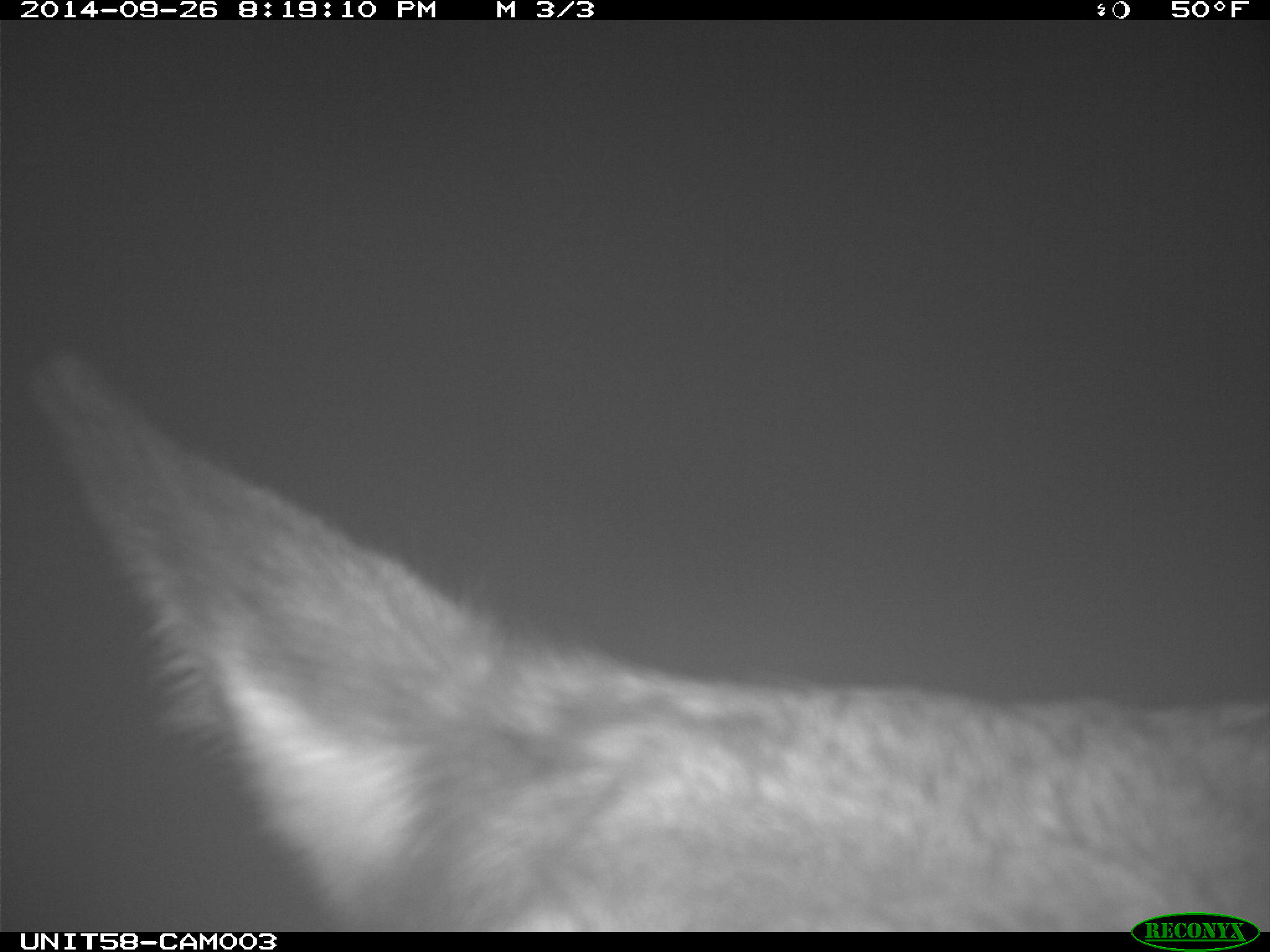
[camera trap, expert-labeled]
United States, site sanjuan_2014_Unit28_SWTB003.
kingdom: Animalia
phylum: Chordata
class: Mammalia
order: Artiodactyla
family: Cervidae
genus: Cervus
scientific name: Cervus elaphus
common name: red deer